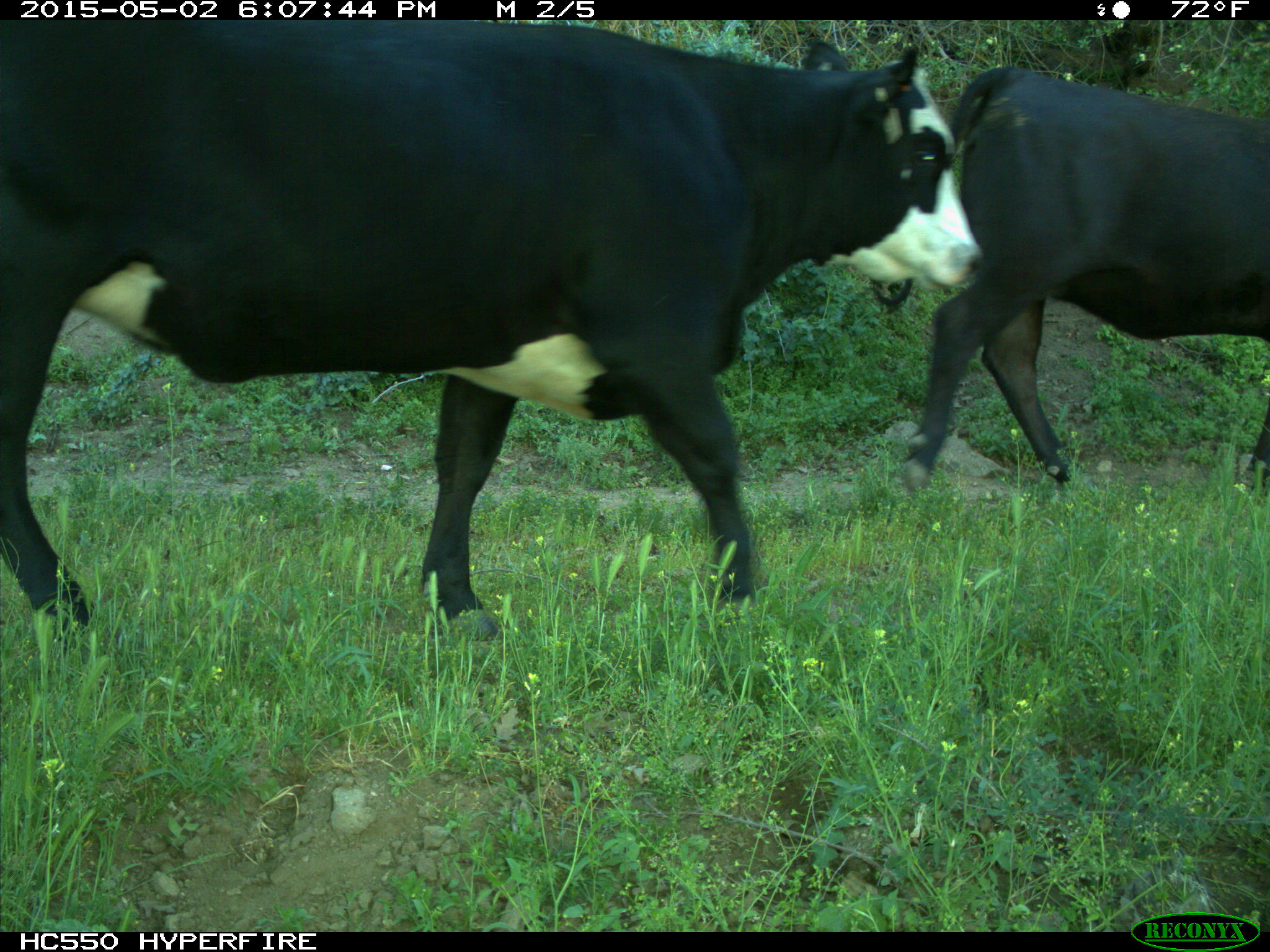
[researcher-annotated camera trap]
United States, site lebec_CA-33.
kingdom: Animalia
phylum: Chordata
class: Mammalia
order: Artiodactyla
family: Bovidae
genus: Bos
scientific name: Bos taurus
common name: domestic cow